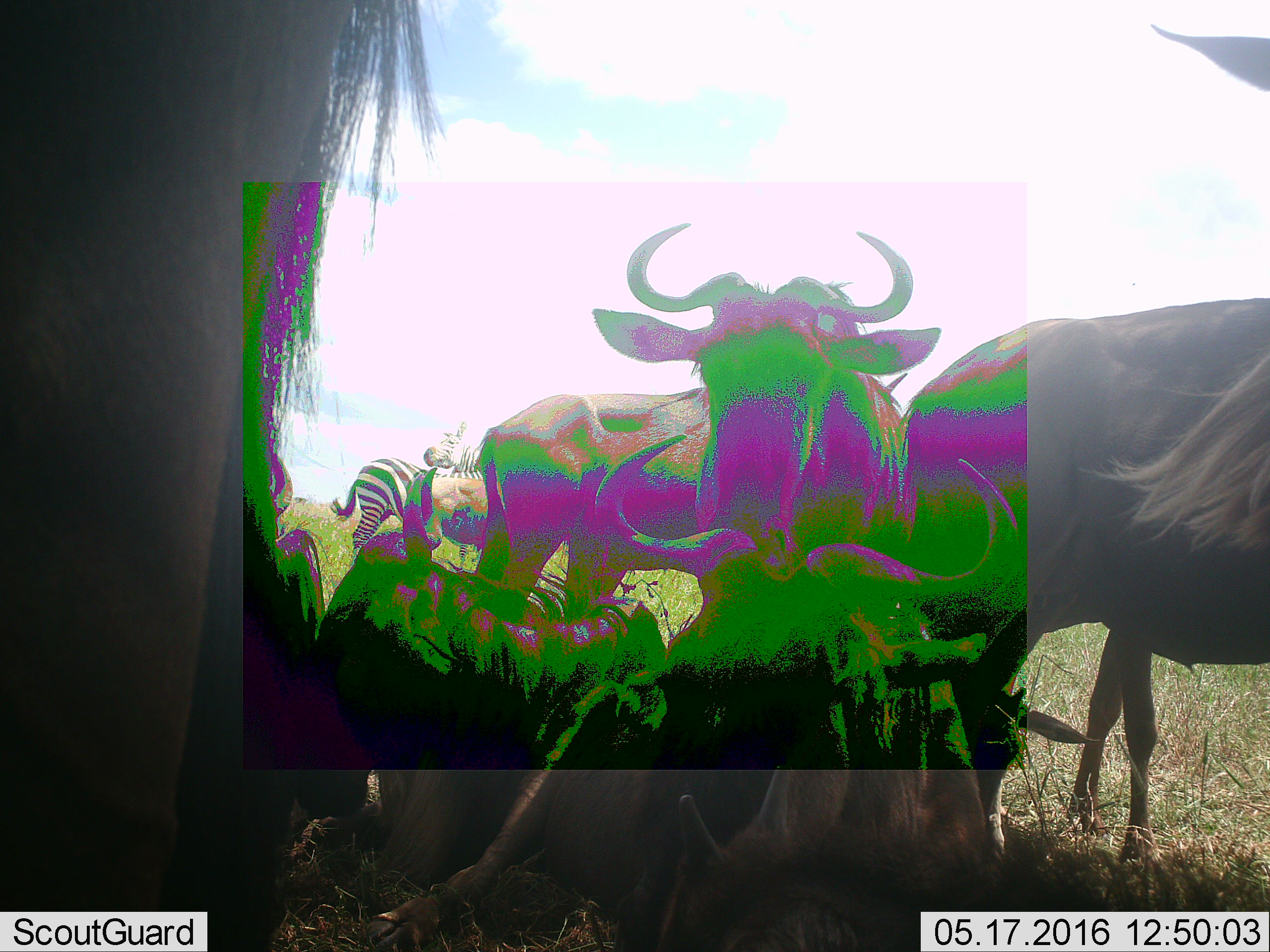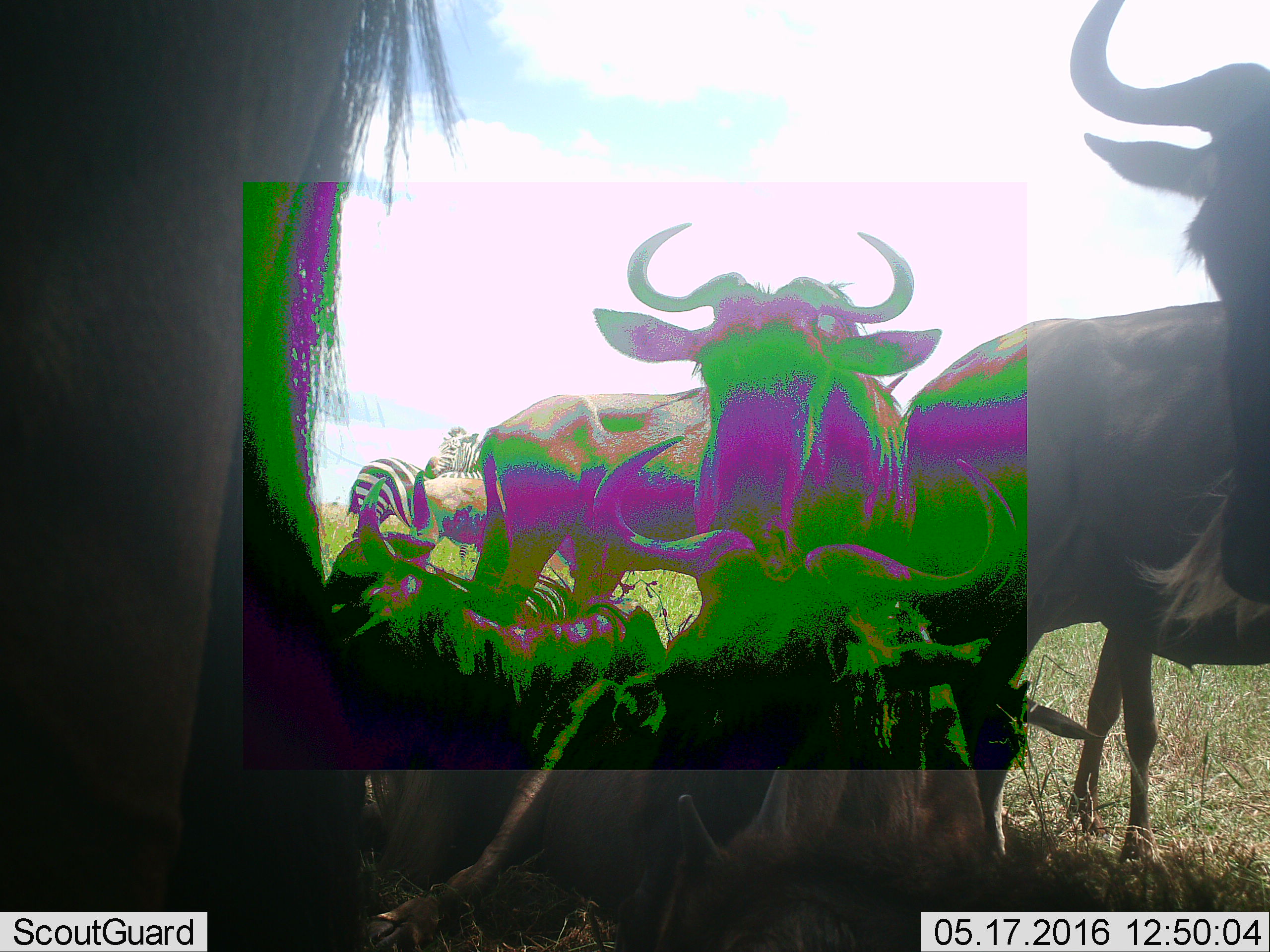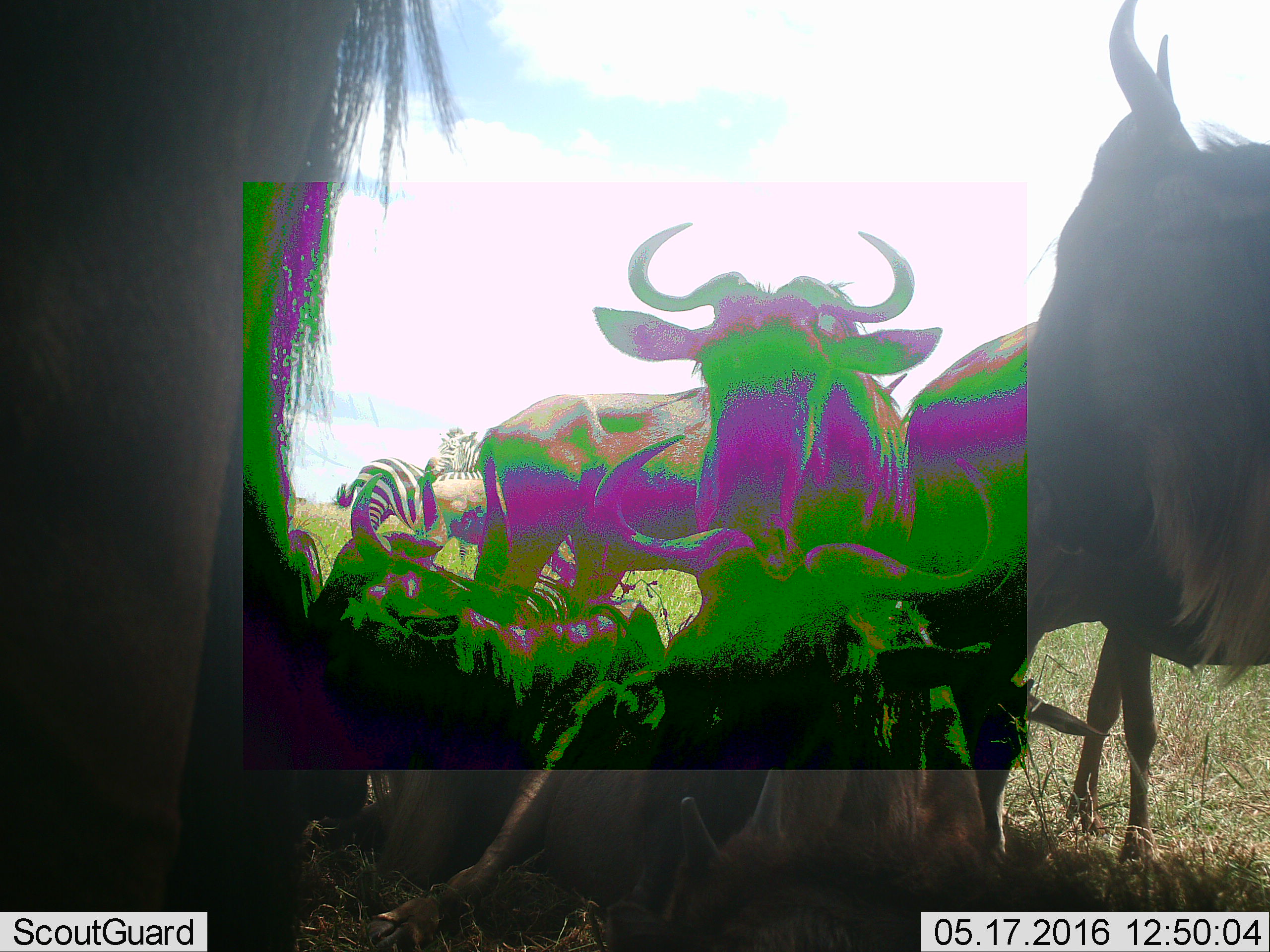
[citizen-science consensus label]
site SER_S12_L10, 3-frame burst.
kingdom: Animalia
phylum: Chordata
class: Mammalia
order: Artiodactyla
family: Bovidae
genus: Connochaetes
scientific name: Connochaetes taurinus taurinus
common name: blue wildebeest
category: wildebeestblue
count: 7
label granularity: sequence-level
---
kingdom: Animalia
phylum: Chordata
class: Mammalia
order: Perissodactyla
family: Equidae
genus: Equus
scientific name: Equus quagga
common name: plains zebra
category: zebraplains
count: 2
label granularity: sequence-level